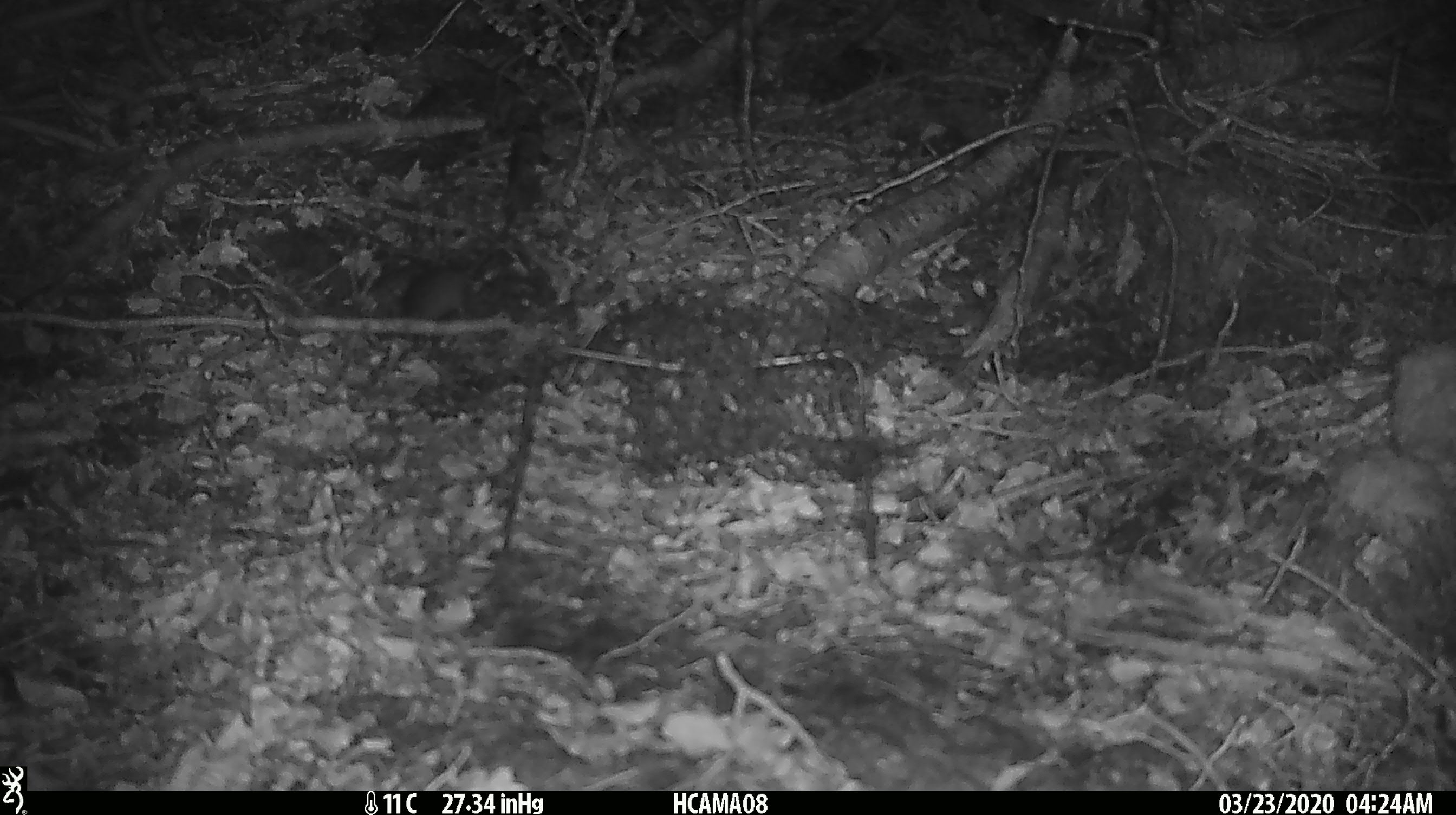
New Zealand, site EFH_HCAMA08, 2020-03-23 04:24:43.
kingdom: Animalia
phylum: Chordata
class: Mammalia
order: Rodentia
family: Muridae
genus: Mus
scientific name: Mus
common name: mouse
Mouse (Mus).